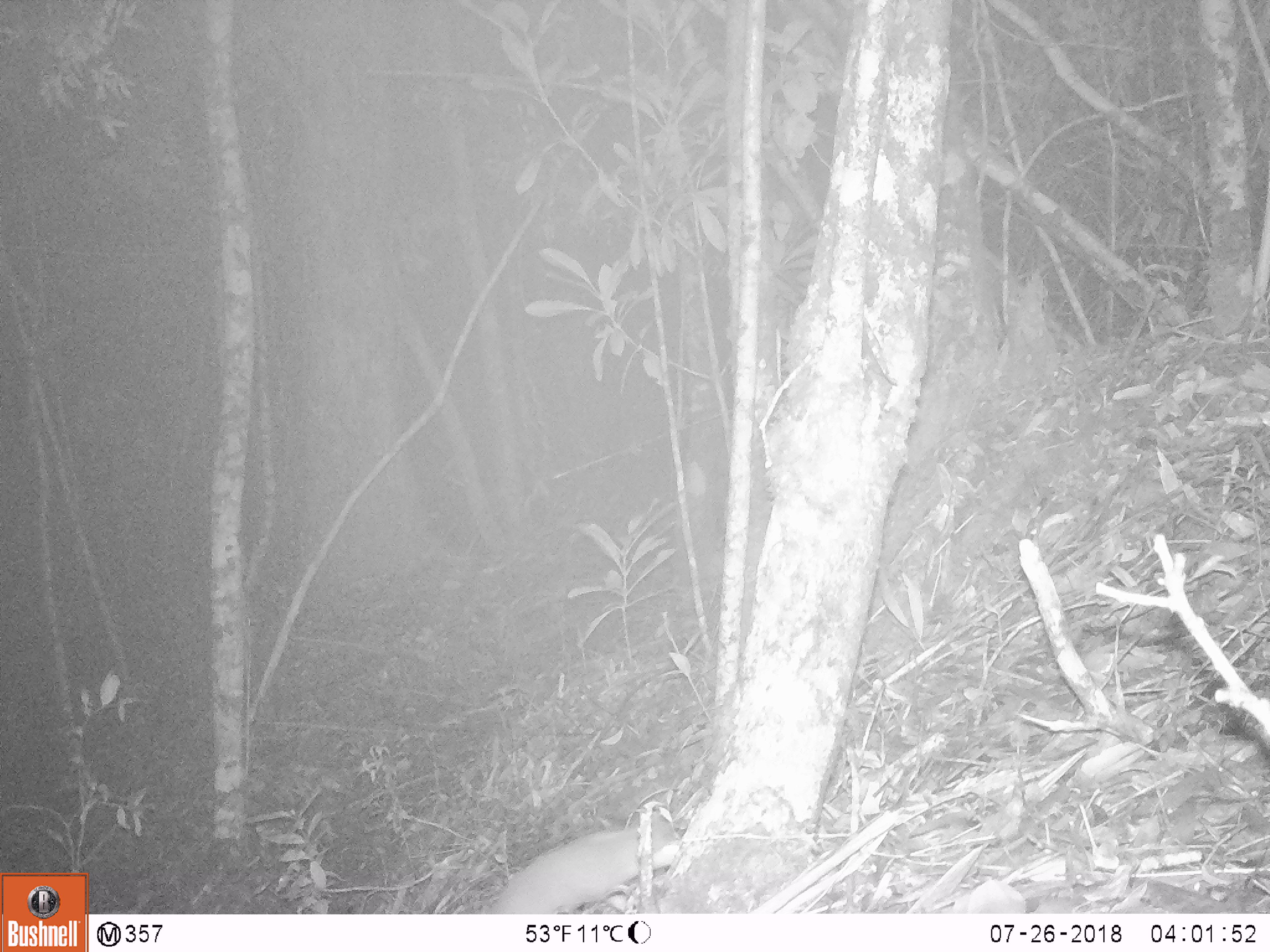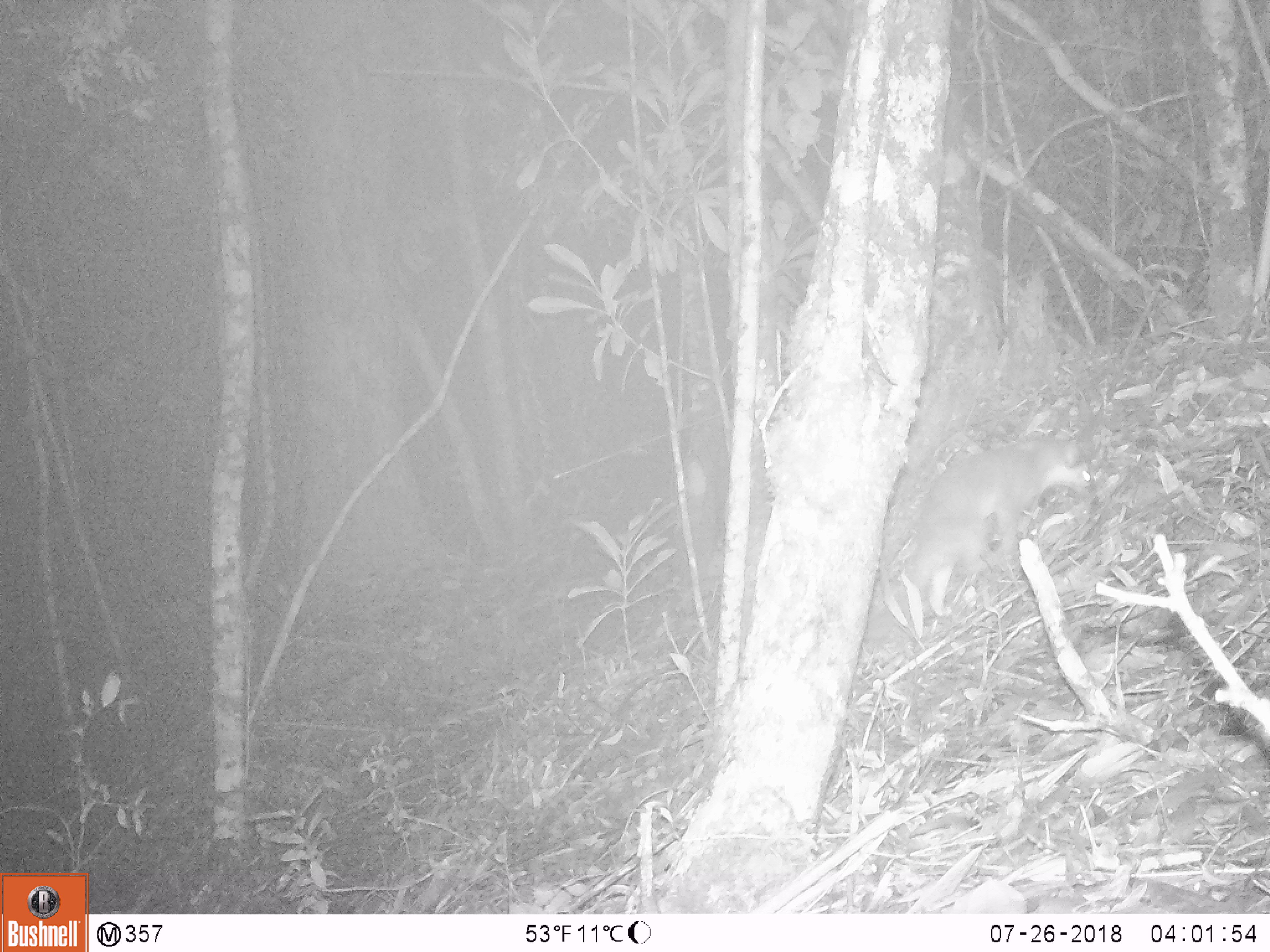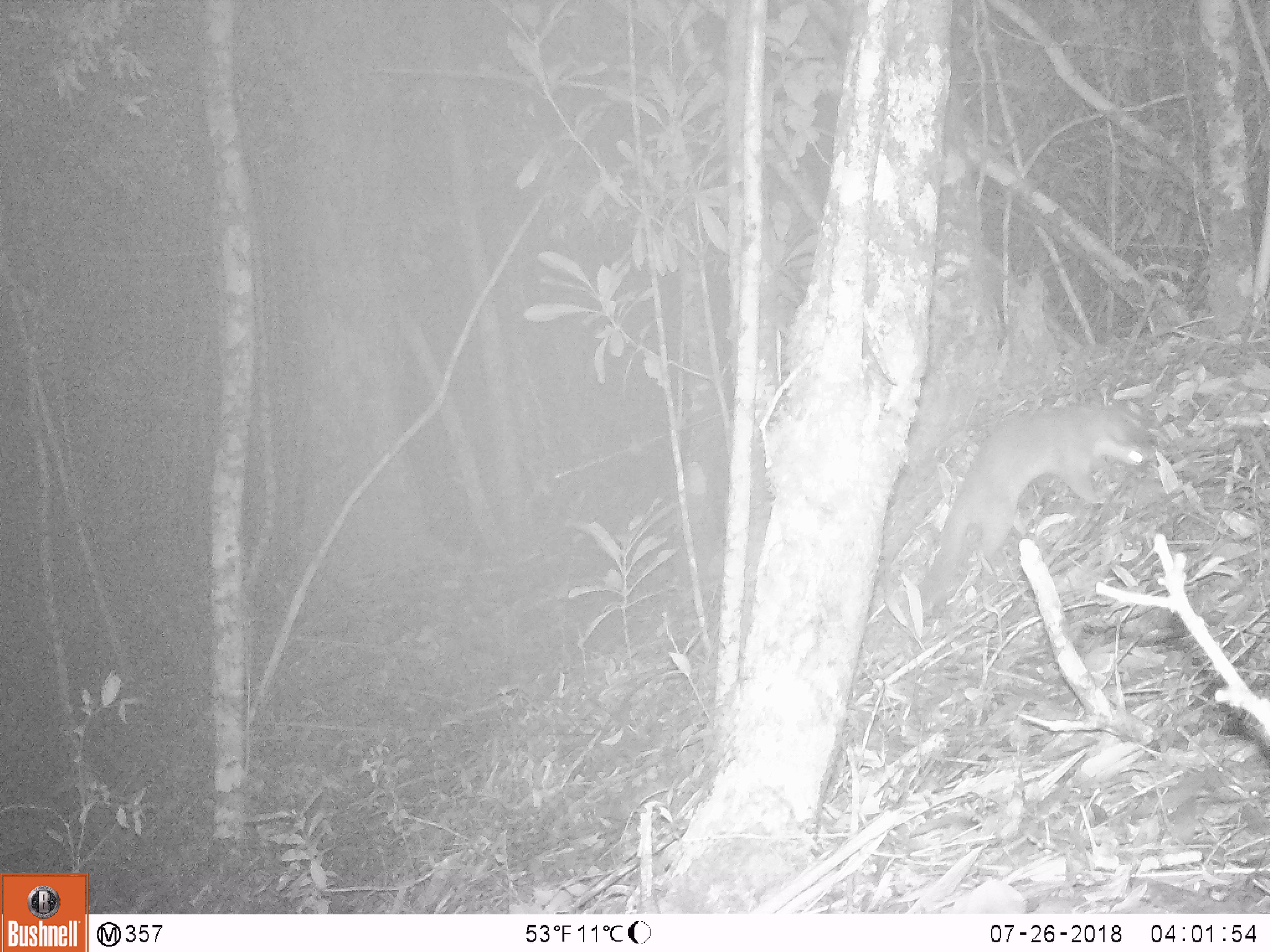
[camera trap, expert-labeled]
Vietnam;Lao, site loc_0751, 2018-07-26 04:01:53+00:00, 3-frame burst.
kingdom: Animalia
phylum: Chordata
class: Mammalia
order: Carnivora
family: Mustelidae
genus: Melogale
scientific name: Melogale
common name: ferret badger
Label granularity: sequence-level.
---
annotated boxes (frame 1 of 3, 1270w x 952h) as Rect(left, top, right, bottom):
ferret badger: Rect(487, 811, 682, 913)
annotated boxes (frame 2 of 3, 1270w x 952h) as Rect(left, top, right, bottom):
ferret badger: Rect(867, 430, 1094, 636)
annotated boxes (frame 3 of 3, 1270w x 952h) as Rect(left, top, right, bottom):
ferret badger: Rect(913, 392, 1150, 614)